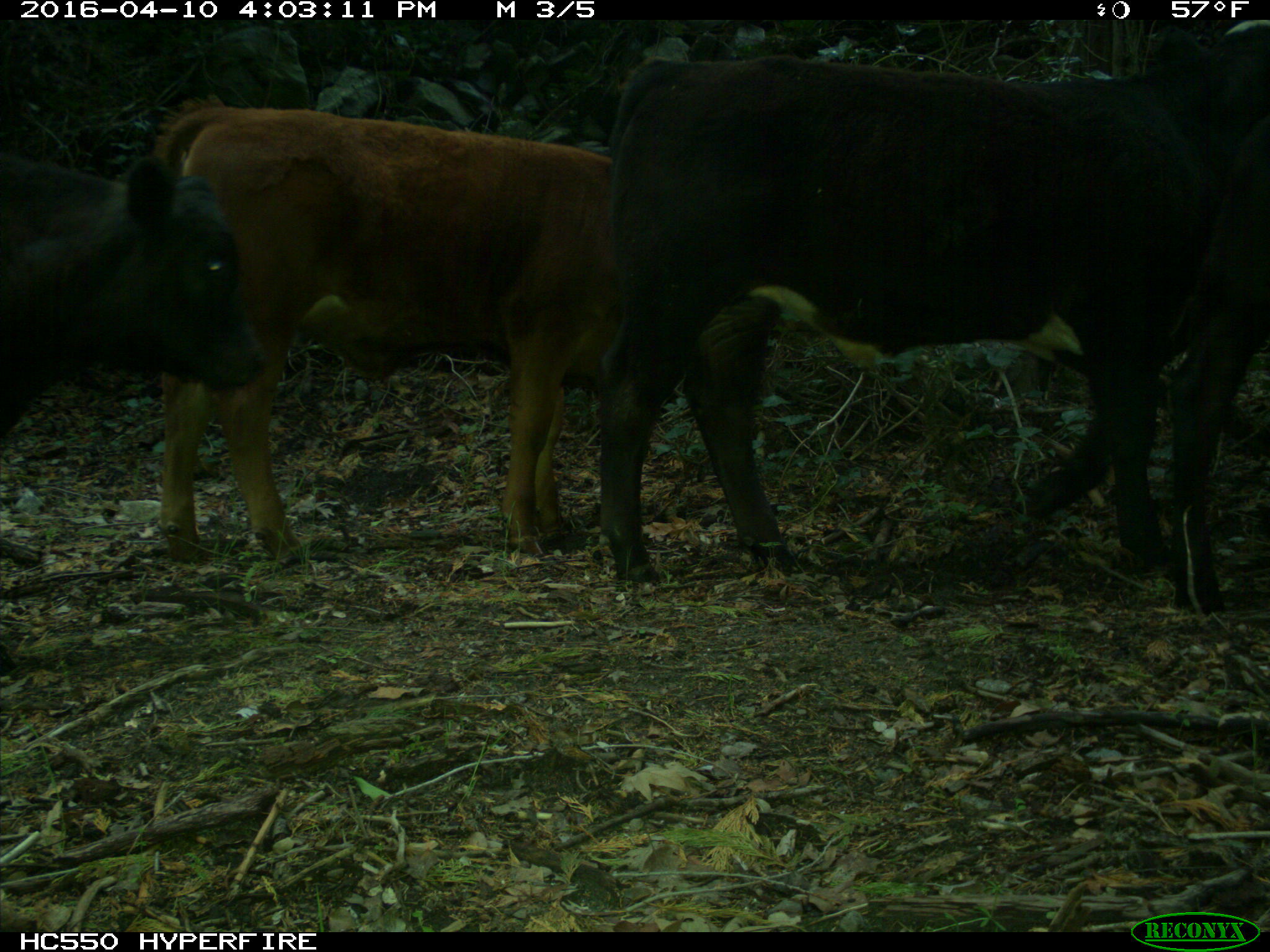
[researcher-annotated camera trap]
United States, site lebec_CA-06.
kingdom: Animalia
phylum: Chordata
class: Mammalia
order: Artiodactyla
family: Bovidae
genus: Bos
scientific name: Bos taurus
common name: domestic cow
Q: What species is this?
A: Bos taurus (domestic cow).